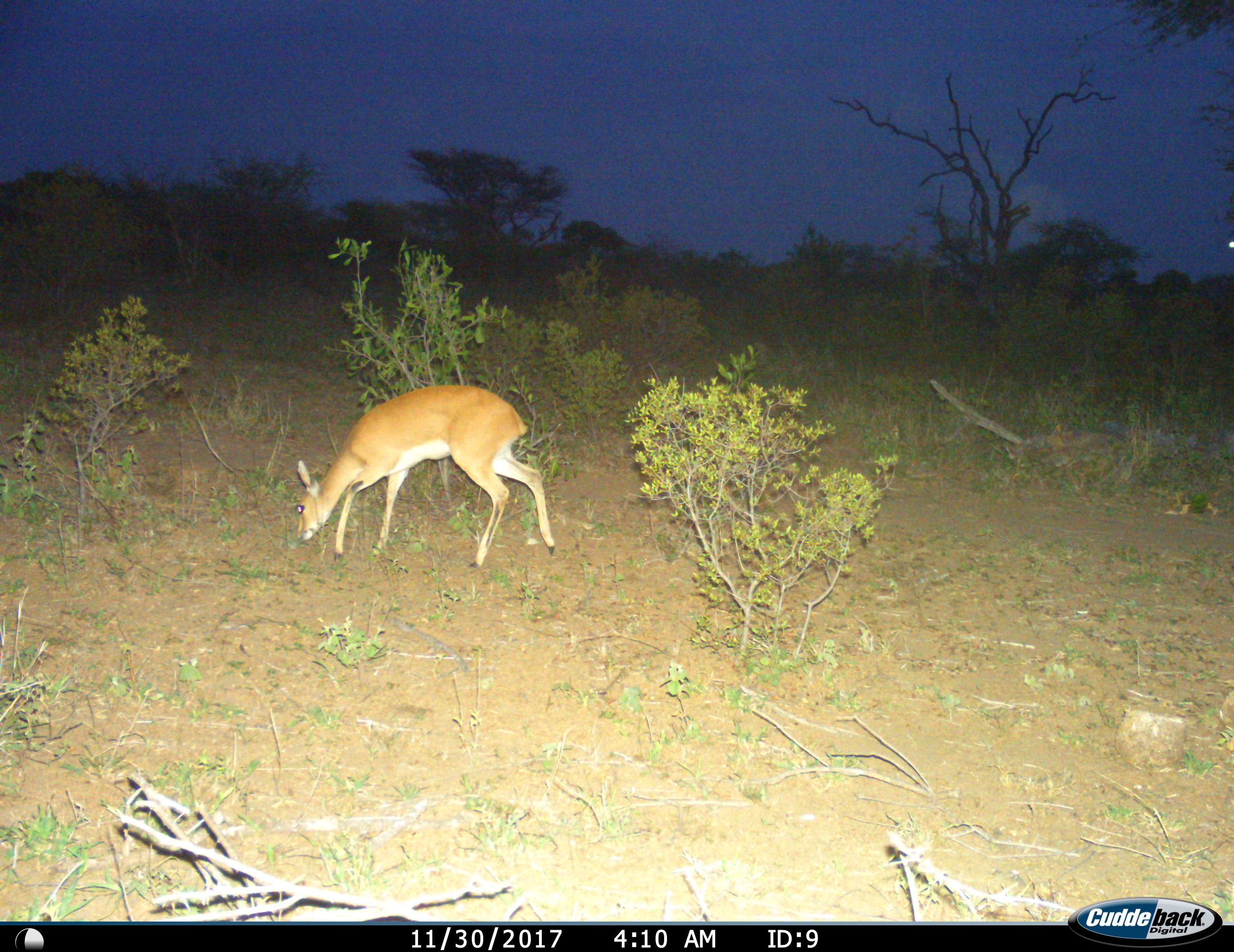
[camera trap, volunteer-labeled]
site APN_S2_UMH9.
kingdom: Animalia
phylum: Chordata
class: Mammalia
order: Artiodactyla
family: Bovidae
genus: Raphicerus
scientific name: Raphicerus campestris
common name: steenbok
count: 1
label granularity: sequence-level